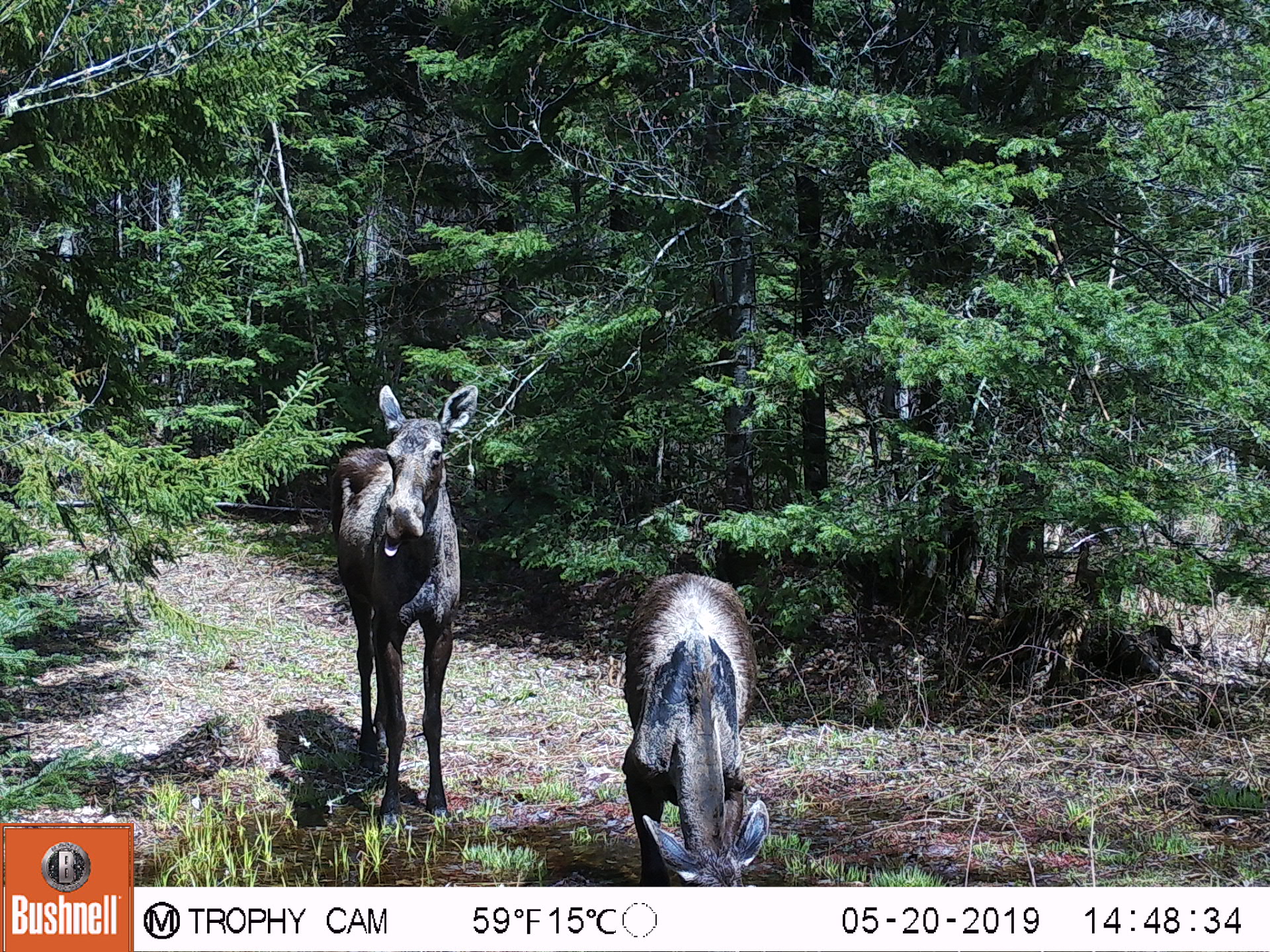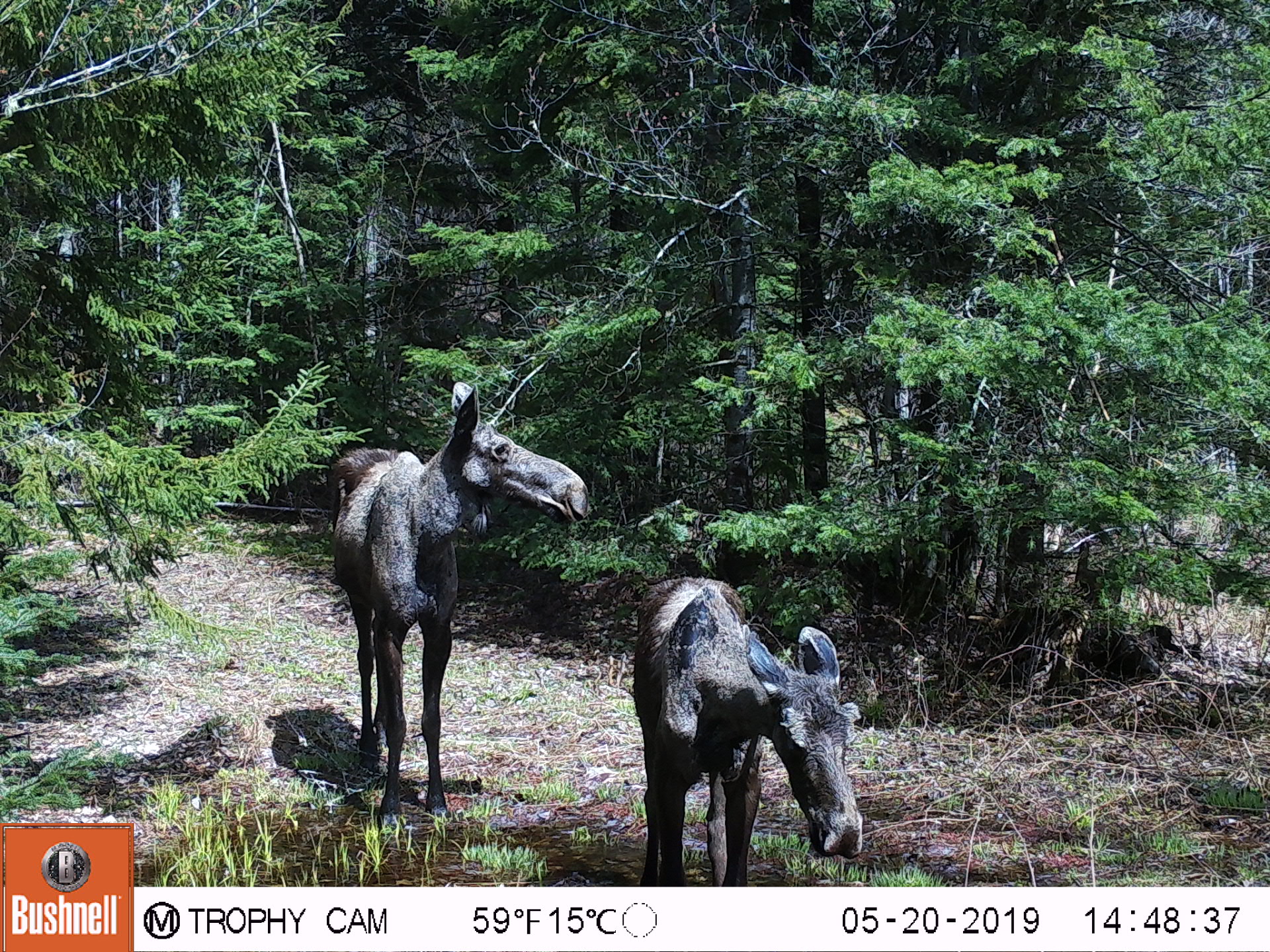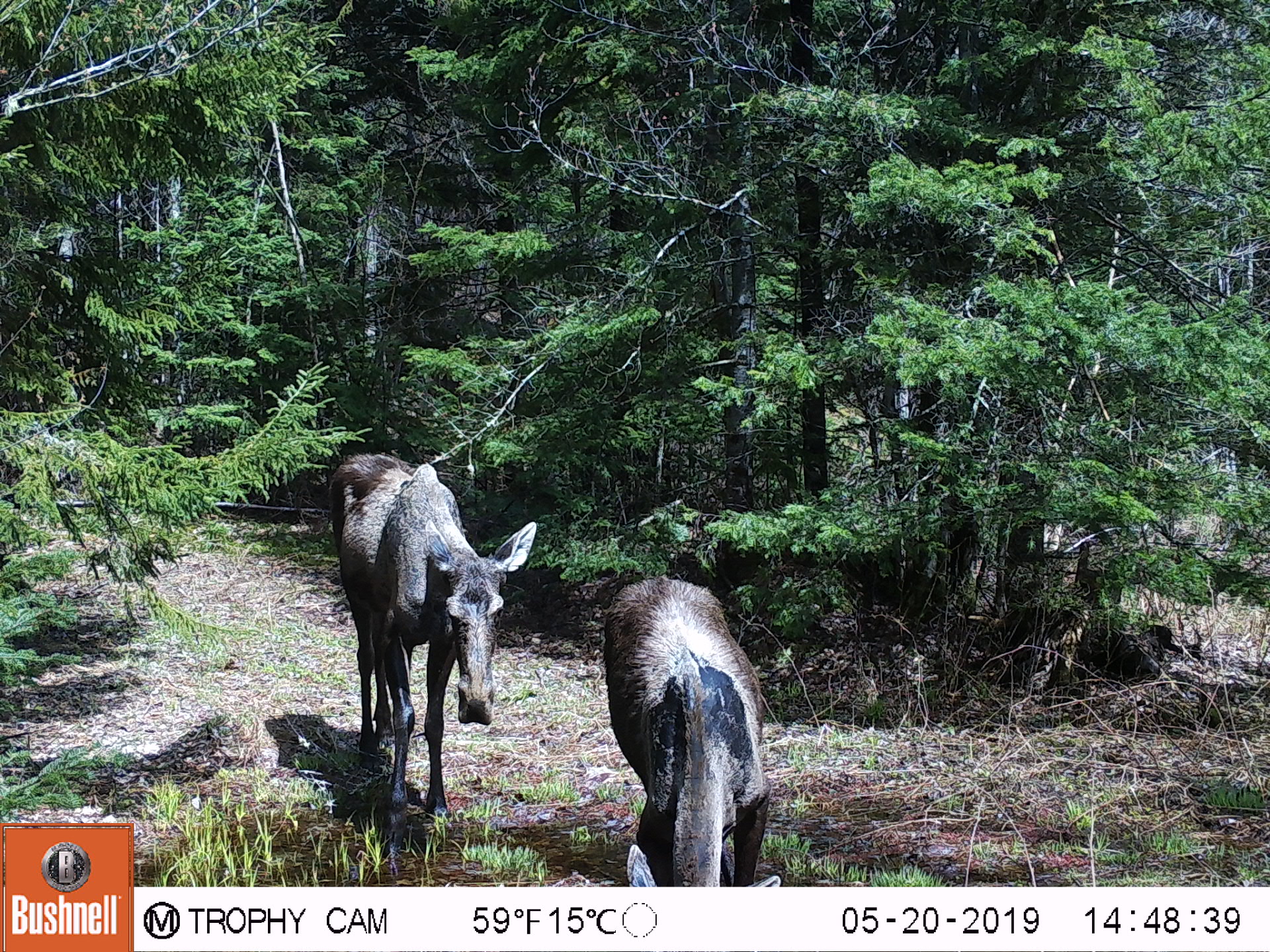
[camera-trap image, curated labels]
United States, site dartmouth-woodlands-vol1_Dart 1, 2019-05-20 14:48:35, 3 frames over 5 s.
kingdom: Animalia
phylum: Chordata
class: Mammalia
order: Artiodactyla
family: Cervidae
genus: Alces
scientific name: Alces alces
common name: moose